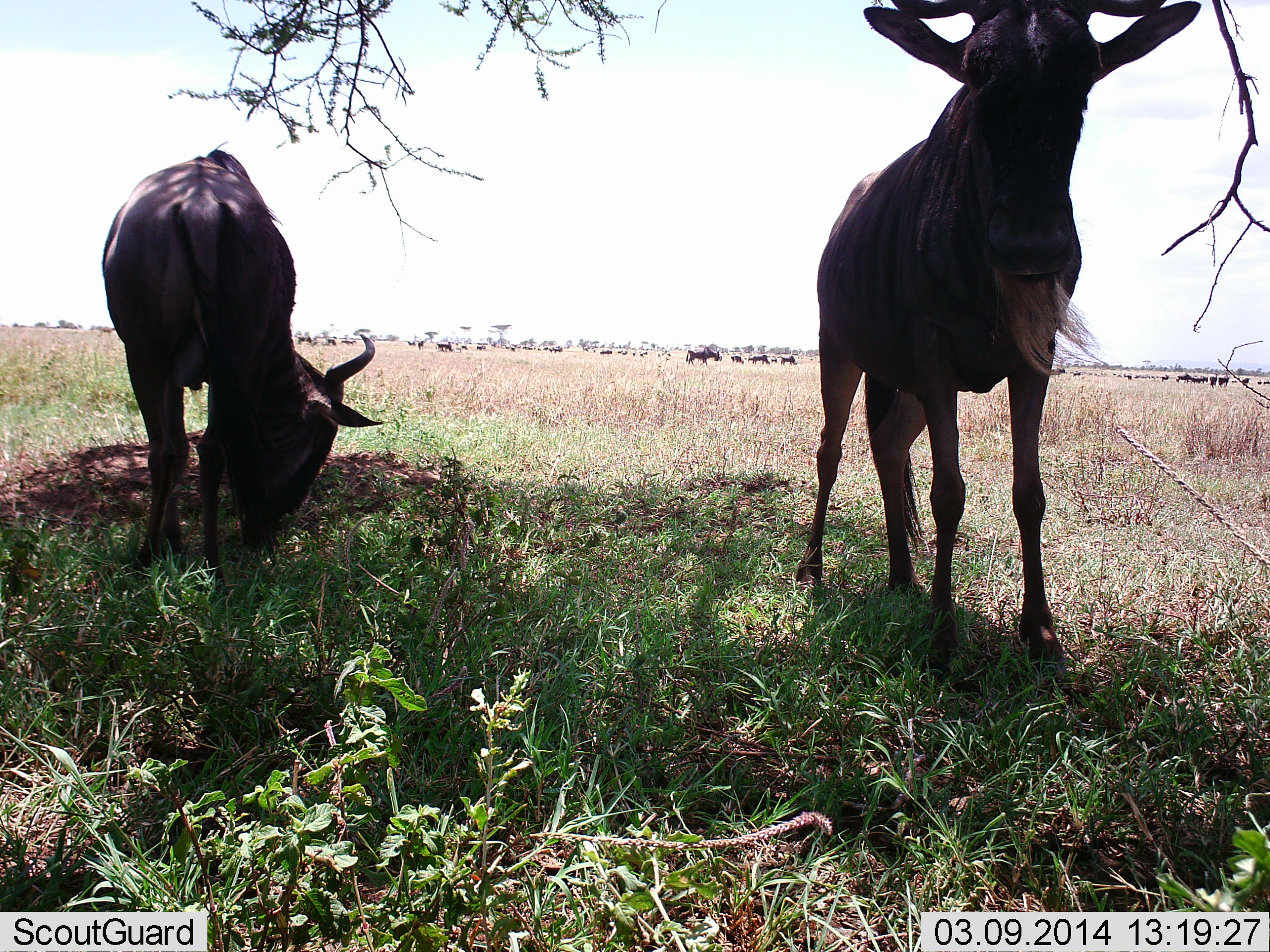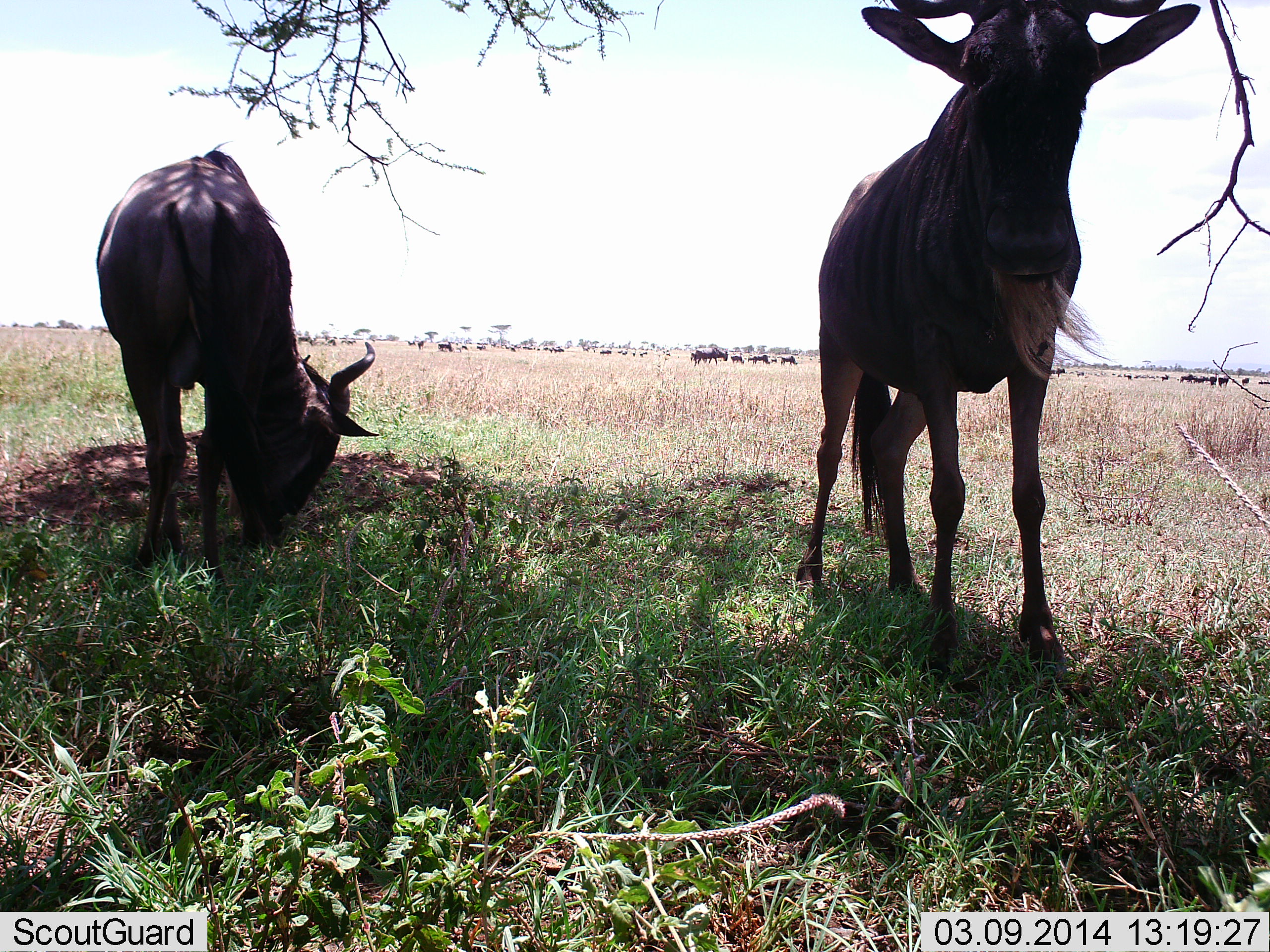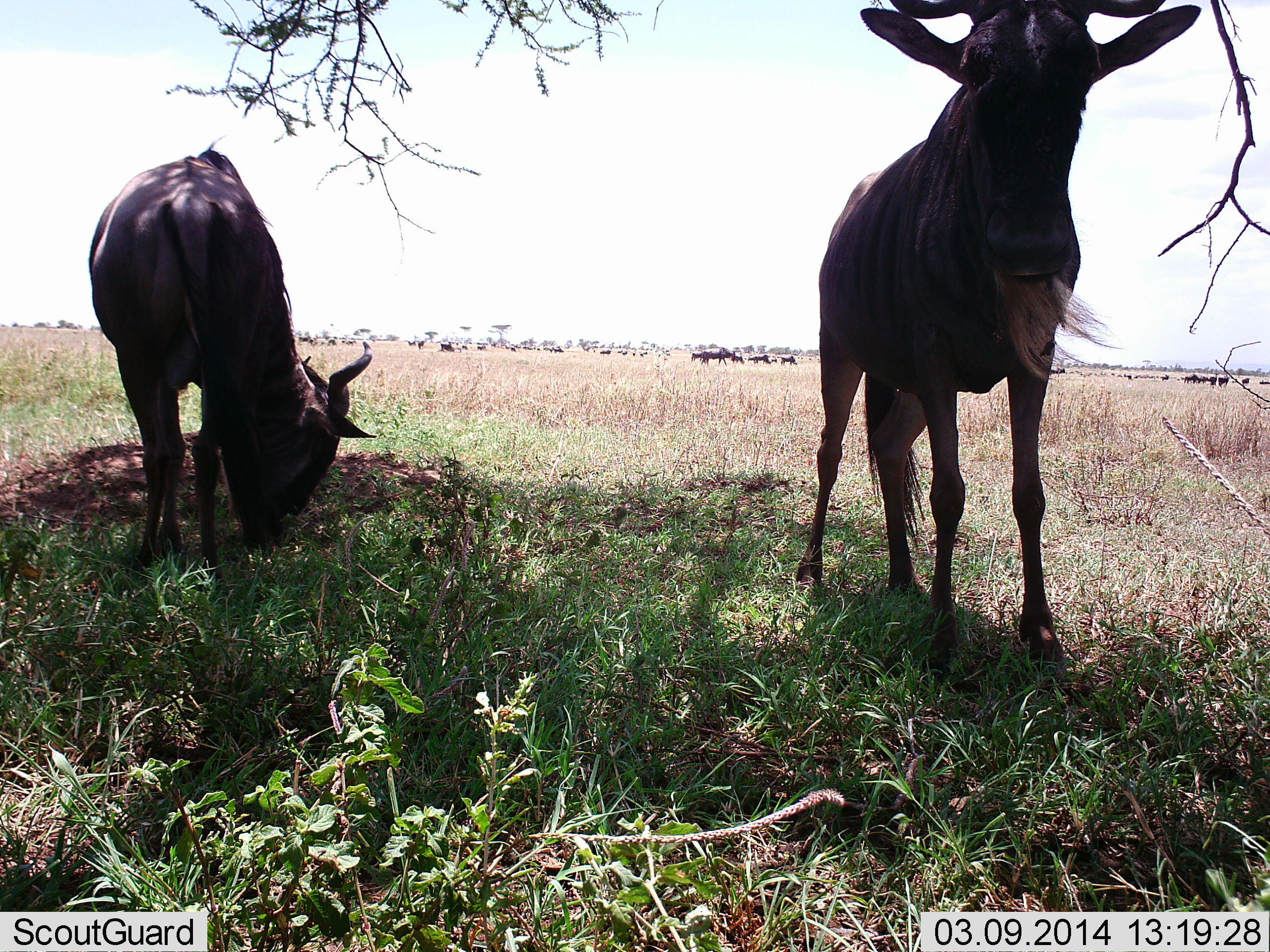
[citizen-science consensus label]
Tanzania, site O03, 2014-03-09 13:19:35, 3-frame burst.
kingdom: Animalia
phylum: Chordata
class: Mammalia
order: Artiodactyla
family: Bovidae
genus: Connochaetes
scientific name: Connochaetes taurinus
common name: blue wildebeest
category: wildebeest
Wildebeest (blue wildebeest) (Connochaetes taurinus), count 11-50. Behavior (volunteer vote fractions): standing 73%, resting 0%, moving 27%, interacting 0%. Young present (vote fraction): 0%. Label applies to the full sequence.